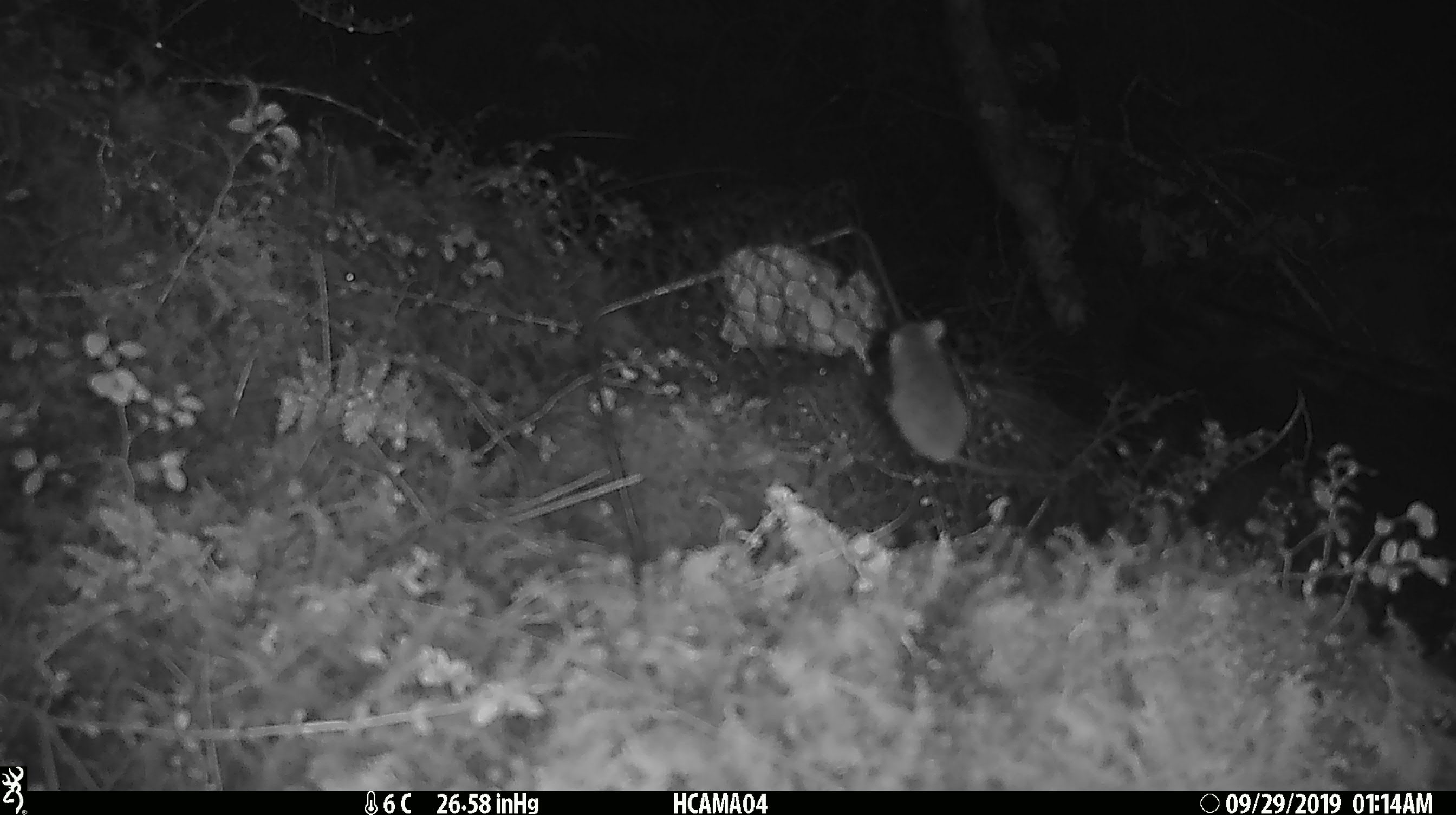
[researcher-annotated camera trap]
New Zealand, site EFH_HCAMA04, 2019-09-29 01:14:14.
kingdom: Animalia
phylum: Chordata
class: Mammalia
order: Rodentia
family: Muridae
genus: Mus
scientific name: Mus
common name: mouse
Mouse (Mus).